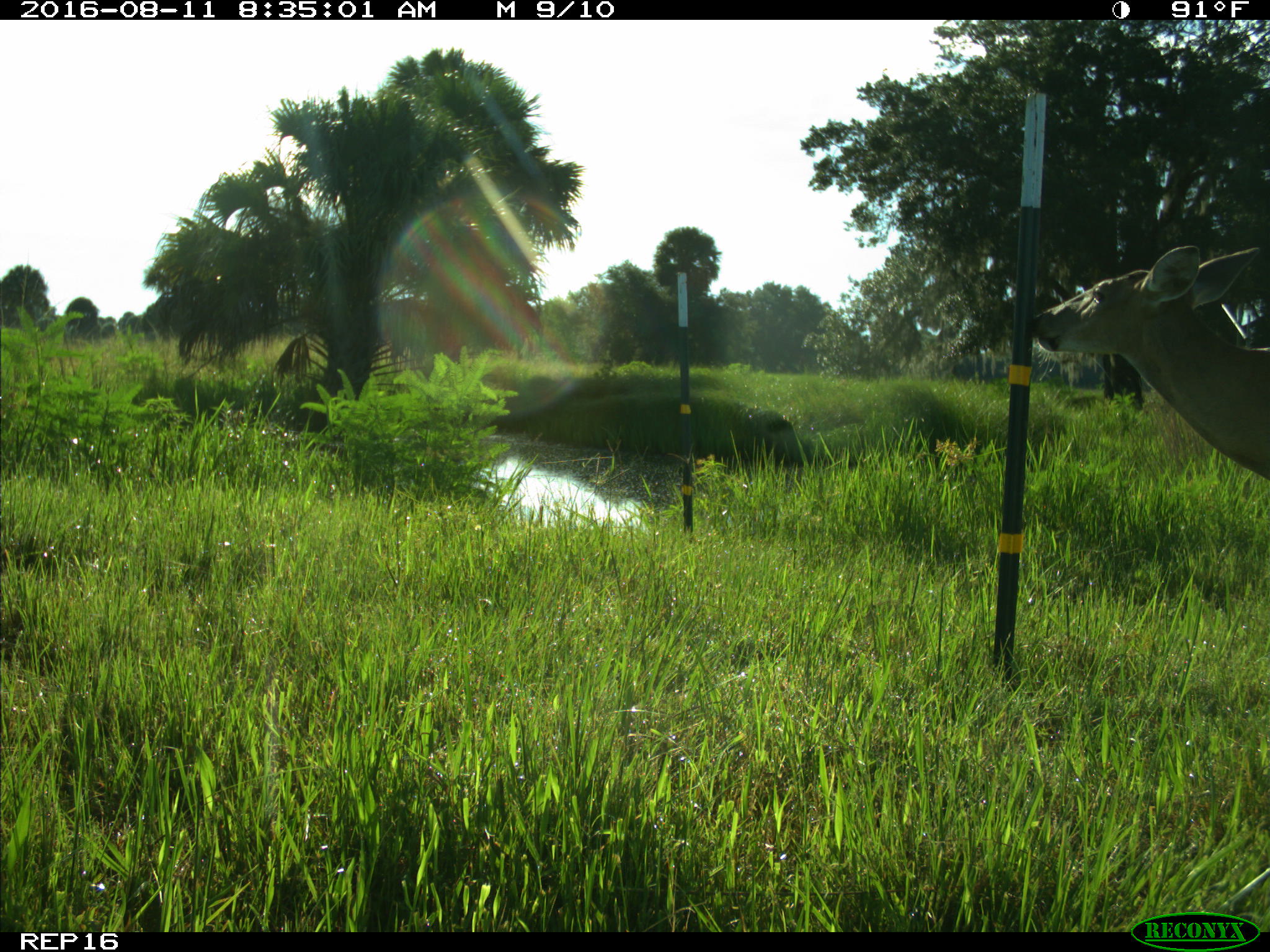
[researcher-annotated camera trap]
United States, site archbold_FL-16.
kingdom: Animalia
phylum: Chordata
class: Mammalia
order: Artiodactyla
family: Cervidae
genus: Odocoileus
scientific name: Odocoileus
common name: deer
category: unidentified deer